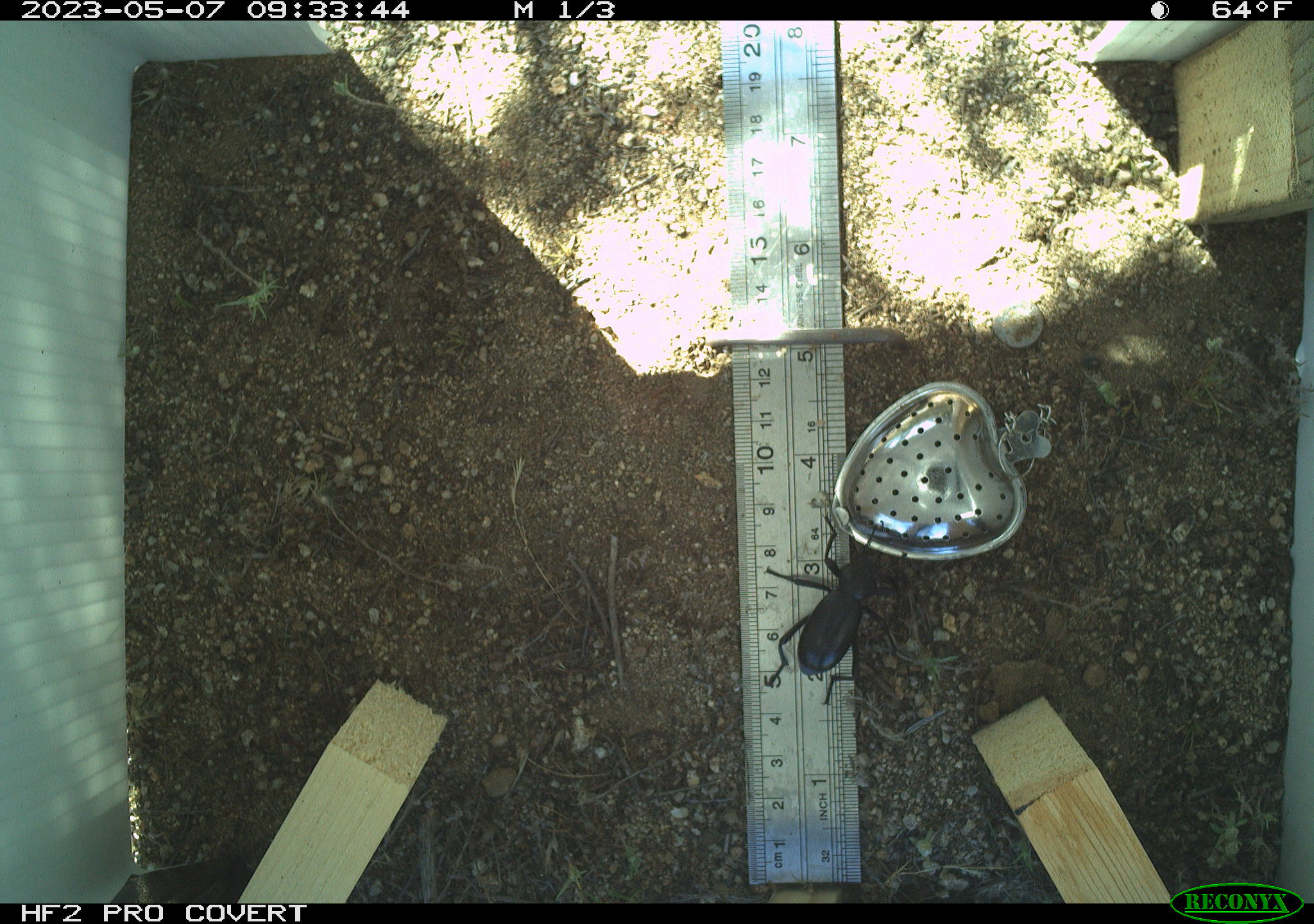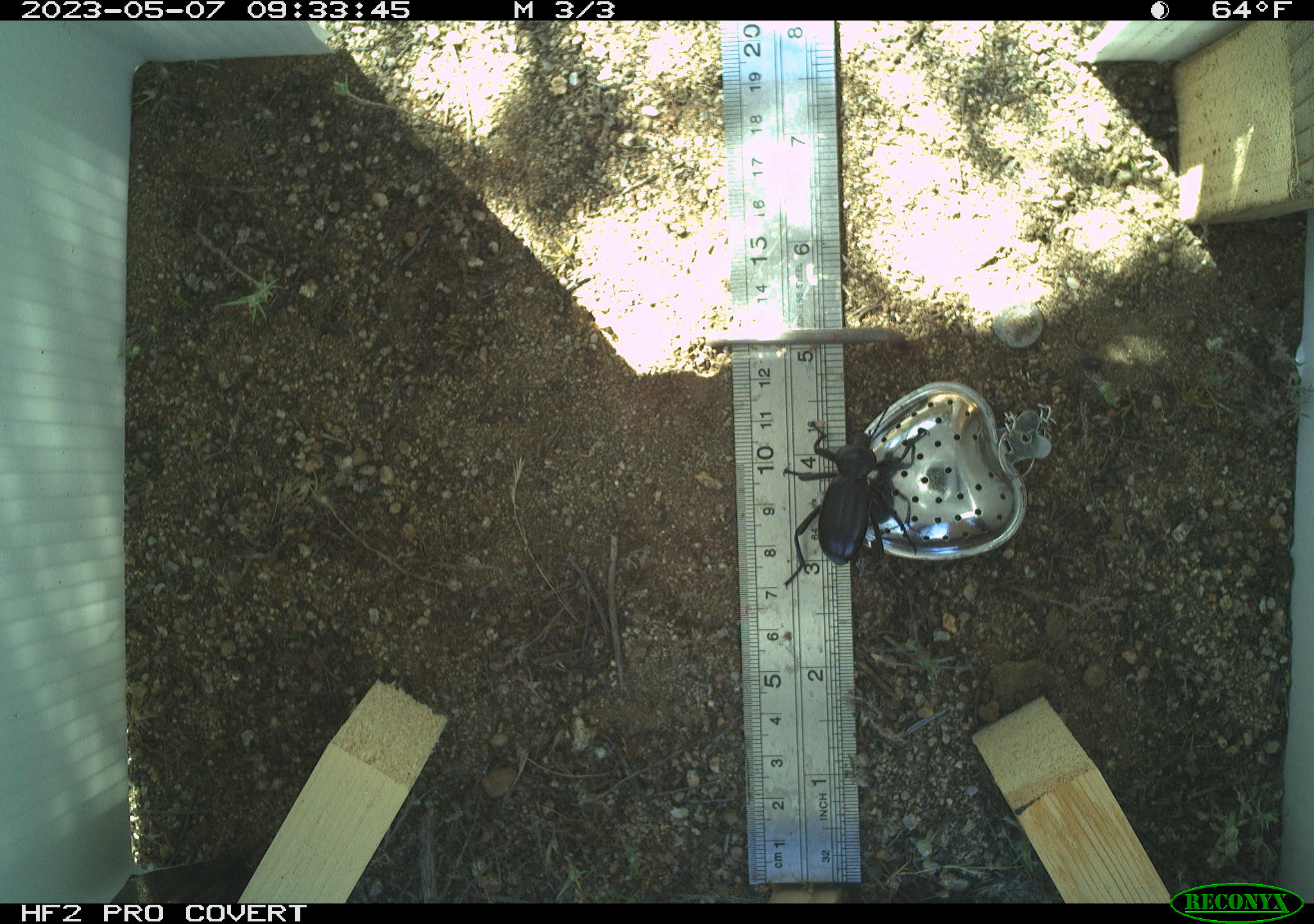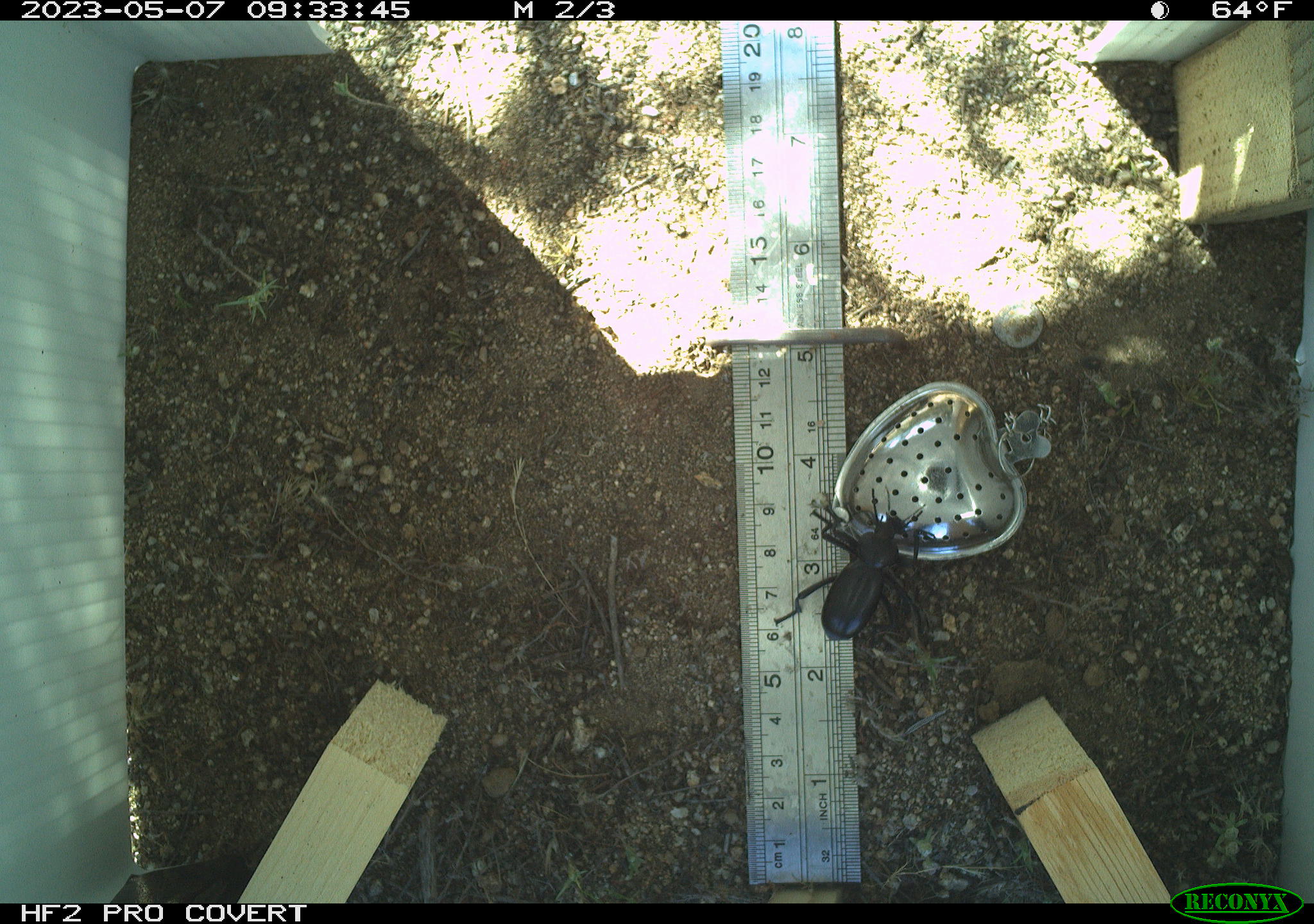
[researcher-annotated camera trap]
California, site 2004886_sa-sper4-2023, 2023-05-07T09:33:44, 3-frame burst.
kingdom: Animalia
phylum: Arthropoda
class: Insecta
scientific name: Insecta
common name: insect